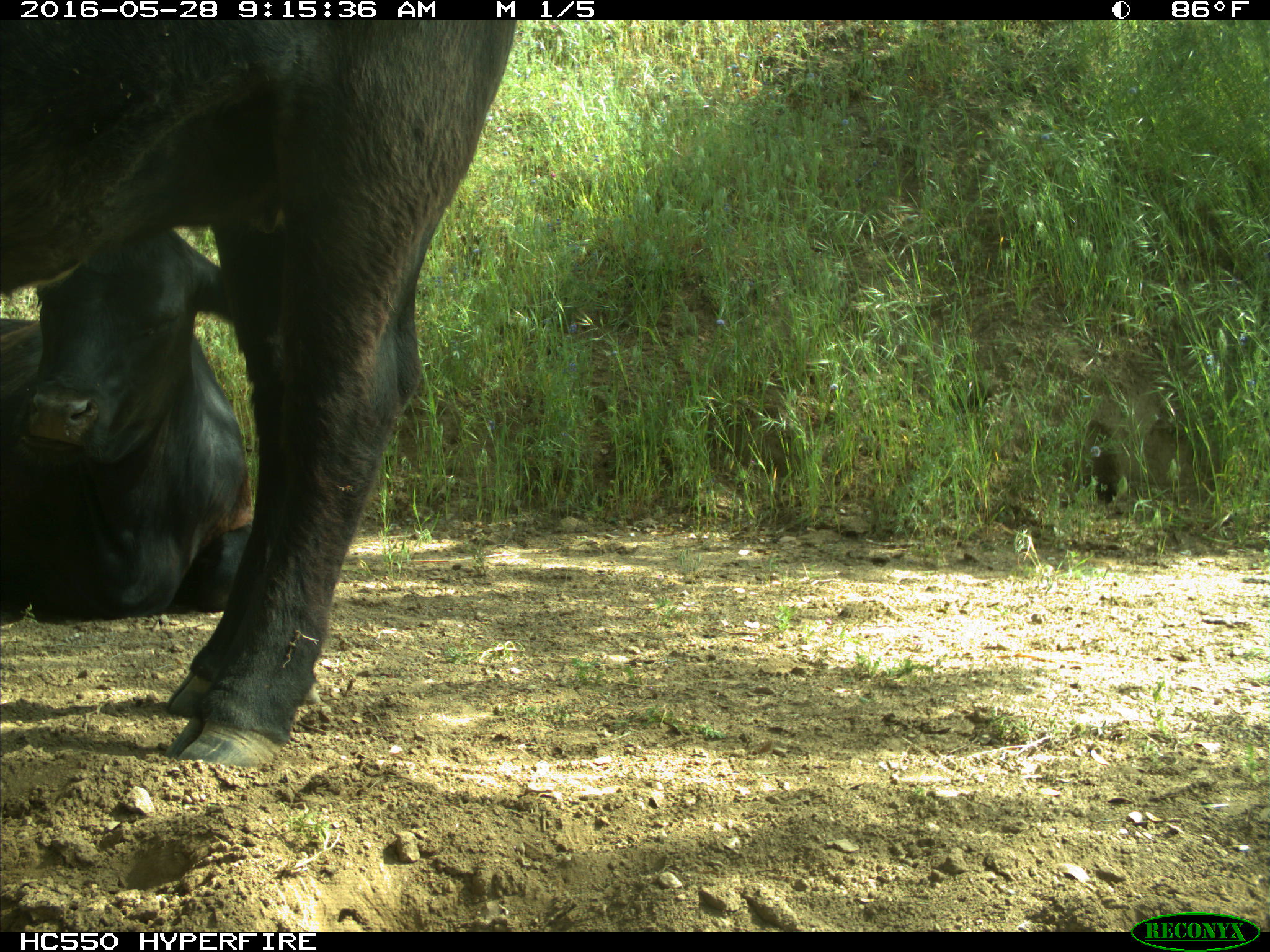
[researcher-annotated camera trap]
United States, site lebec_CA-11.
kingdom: Animalia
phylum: Chordata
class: Mammalia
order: Artiodactyla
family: Bovidae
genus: Bos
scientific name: Bos taurus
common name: domestic cow